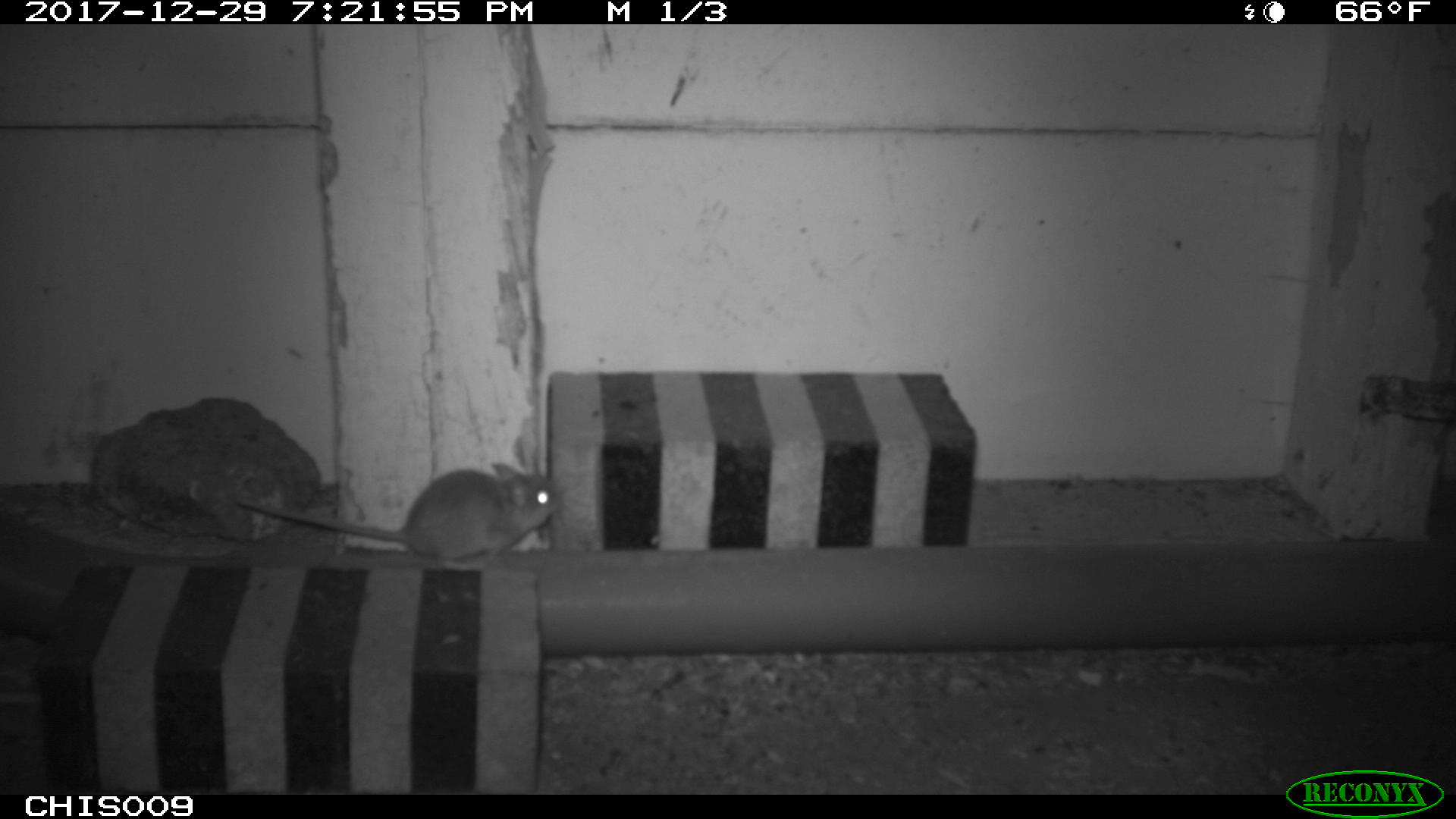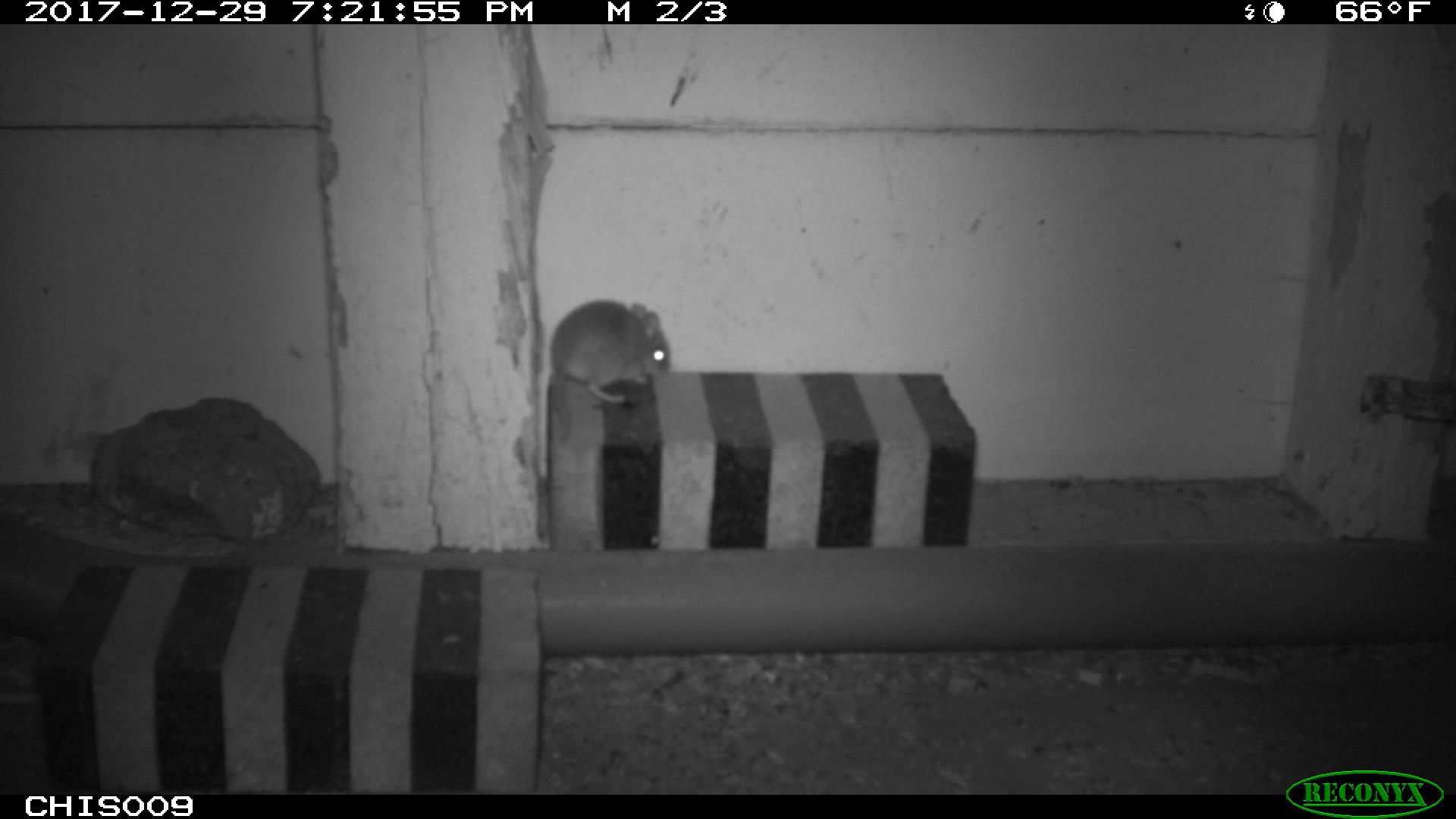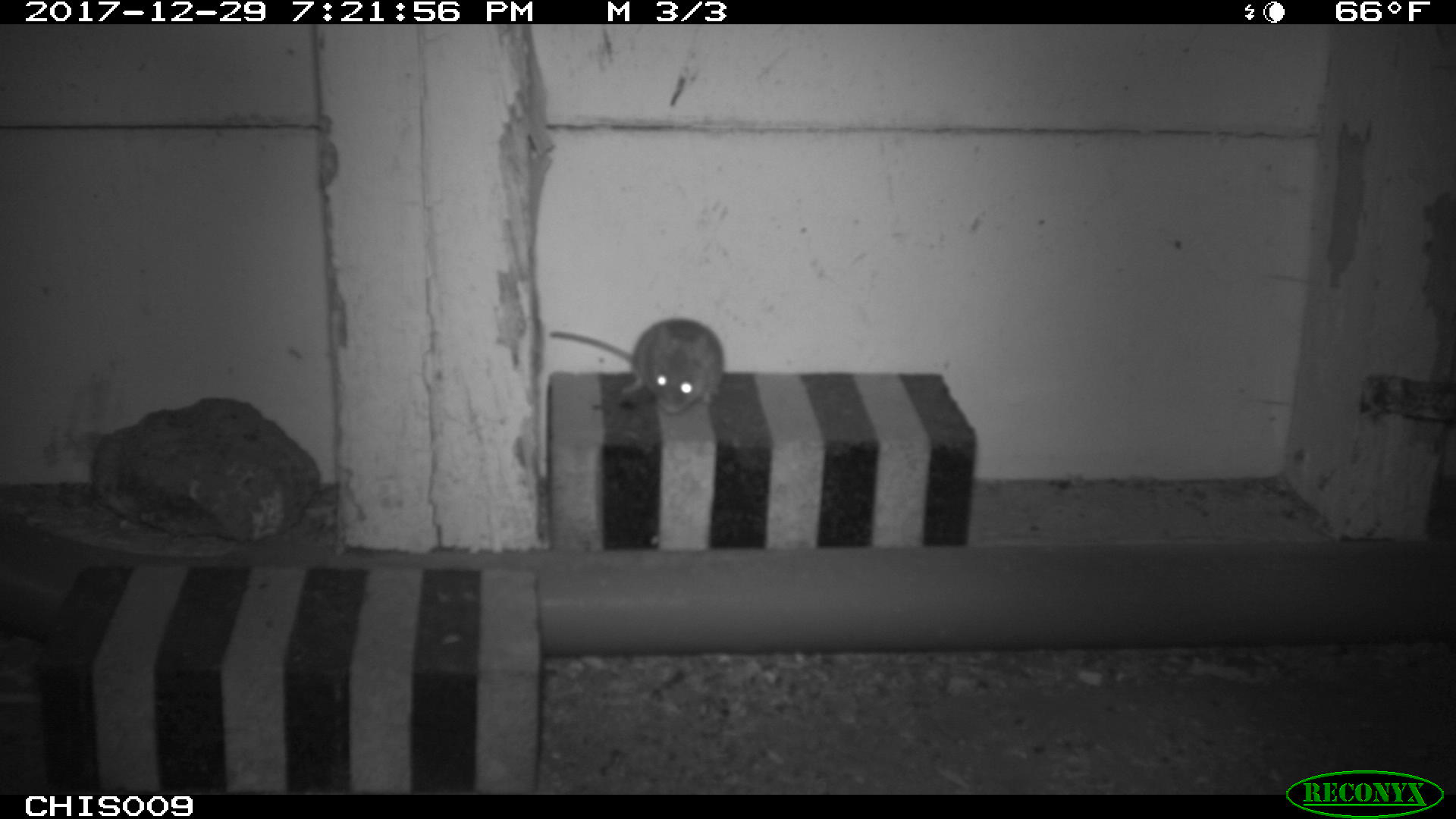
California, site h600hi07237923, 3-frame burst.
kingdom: Animalia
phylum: Chordata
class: Mammalia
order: Rodentia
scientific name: Rodentia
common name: rodent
Rodent (Rodentia).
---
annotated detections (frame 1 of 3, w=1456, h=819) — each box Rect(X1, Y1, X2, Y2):
rodent: Rect(236, 462, 565, 569)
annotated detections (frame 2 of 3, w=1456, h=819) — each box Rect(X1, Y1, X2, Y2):
rodent: Rect(534, 299, 671, 479)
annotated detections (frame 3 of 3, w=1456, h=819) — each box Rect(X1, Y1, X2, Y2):
rodent: Rect(548, 318, 723, 414)